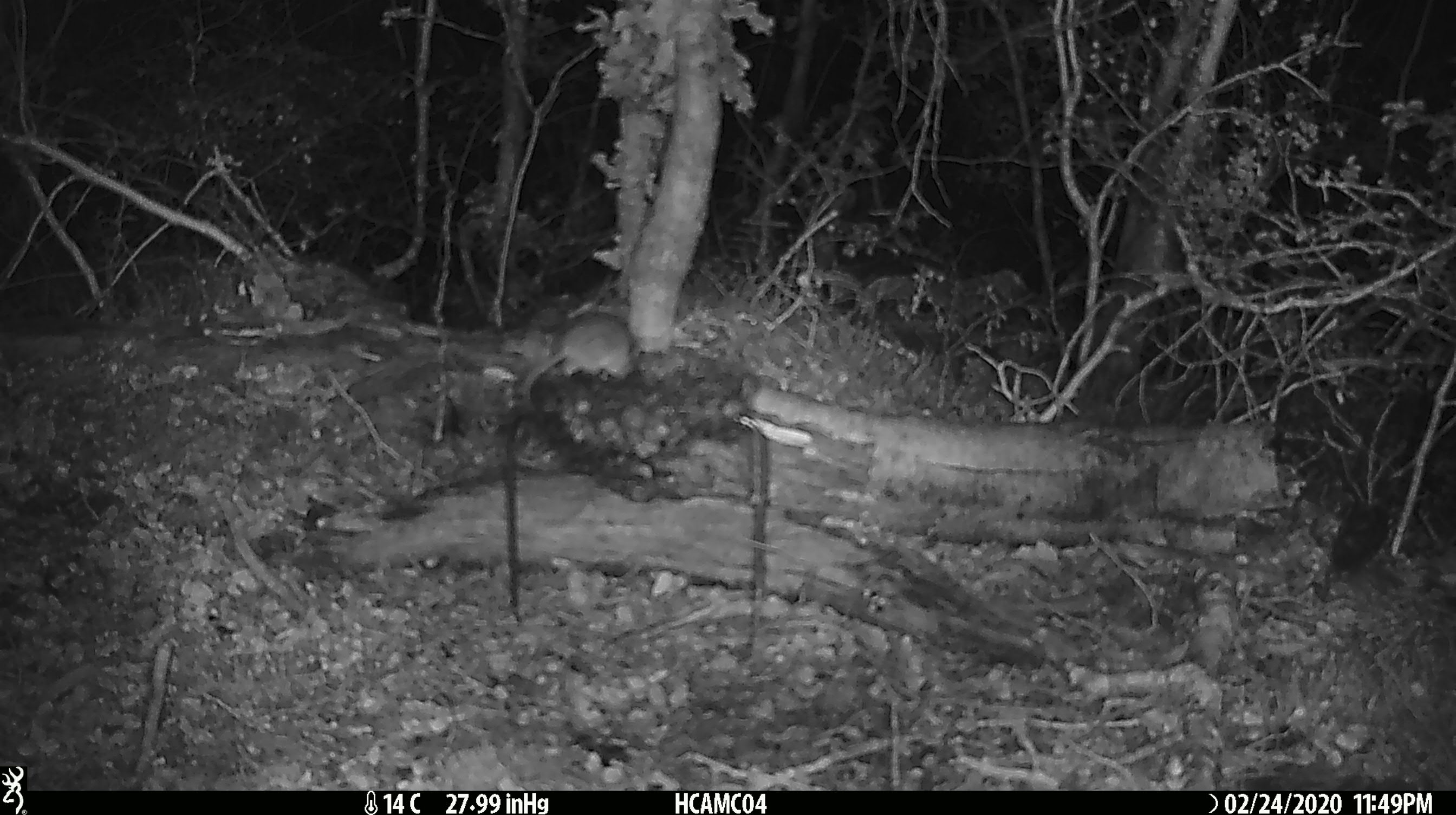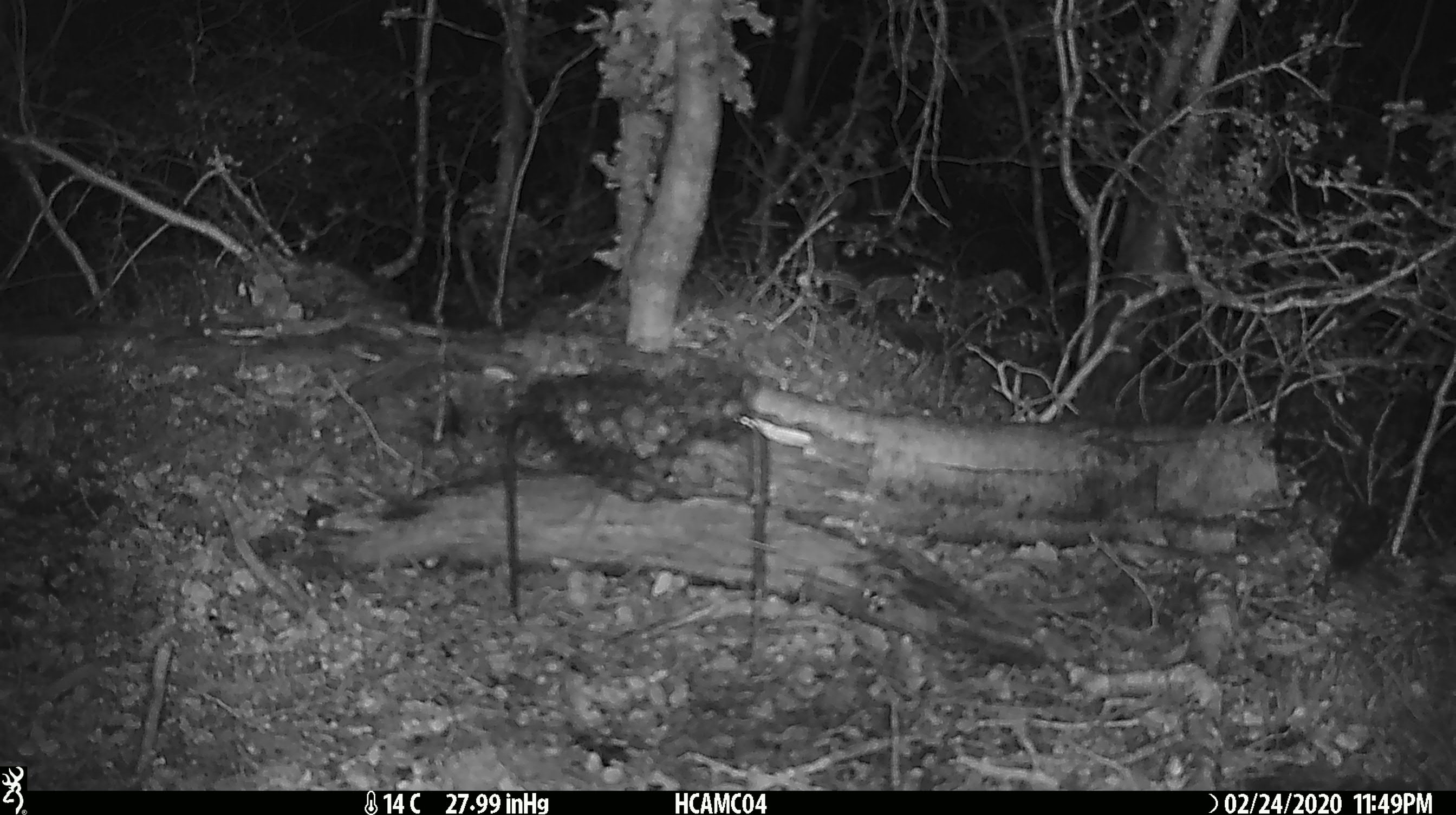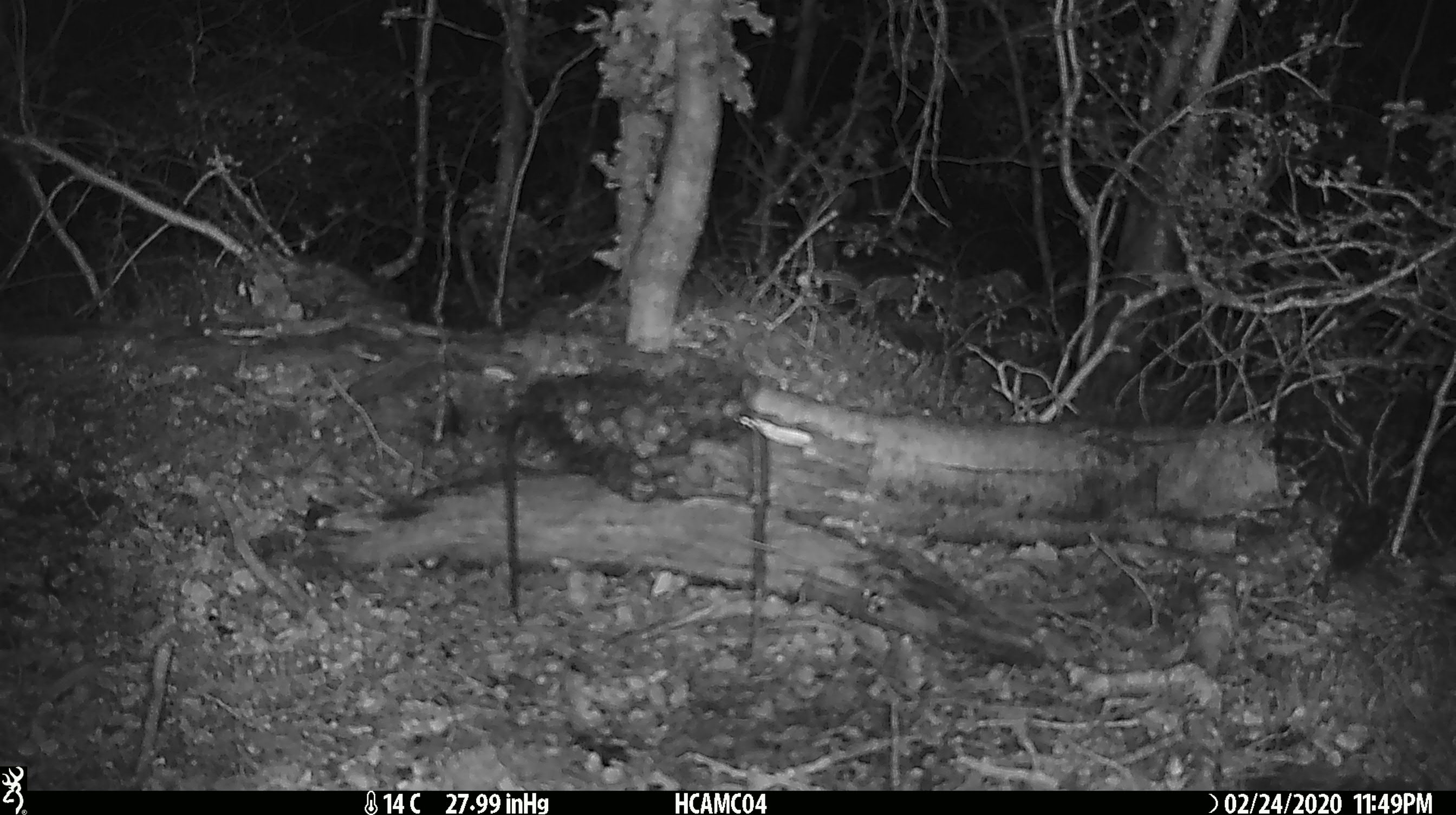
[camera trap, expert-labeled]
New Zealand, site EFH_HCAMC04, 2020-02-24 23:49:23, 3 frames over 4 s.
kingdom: Animalia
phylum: Chordata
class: Mammalia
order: Rodentia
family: Muridae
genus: Mus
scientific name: Mus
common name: mouse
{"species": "mouse (Mus)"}